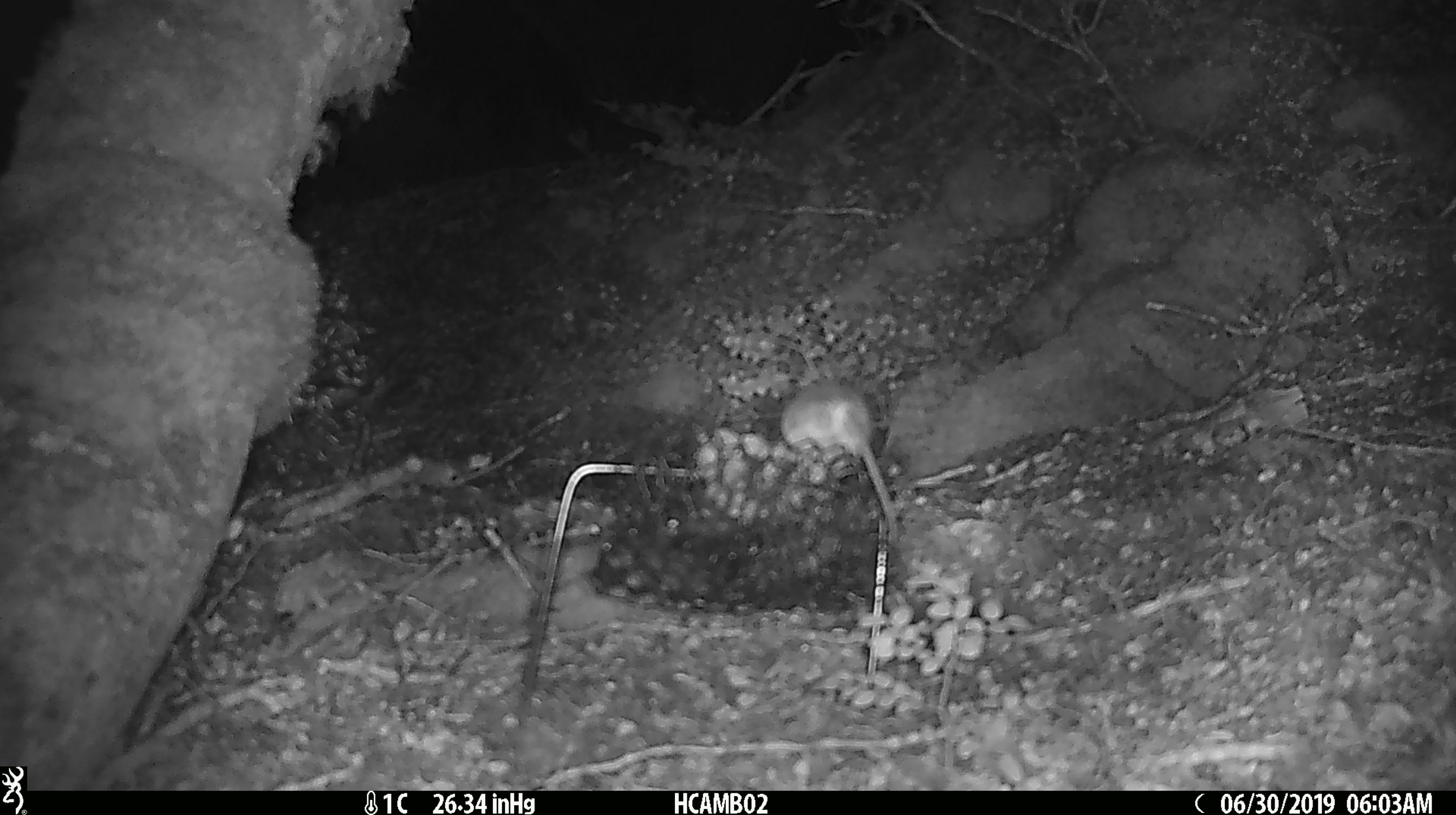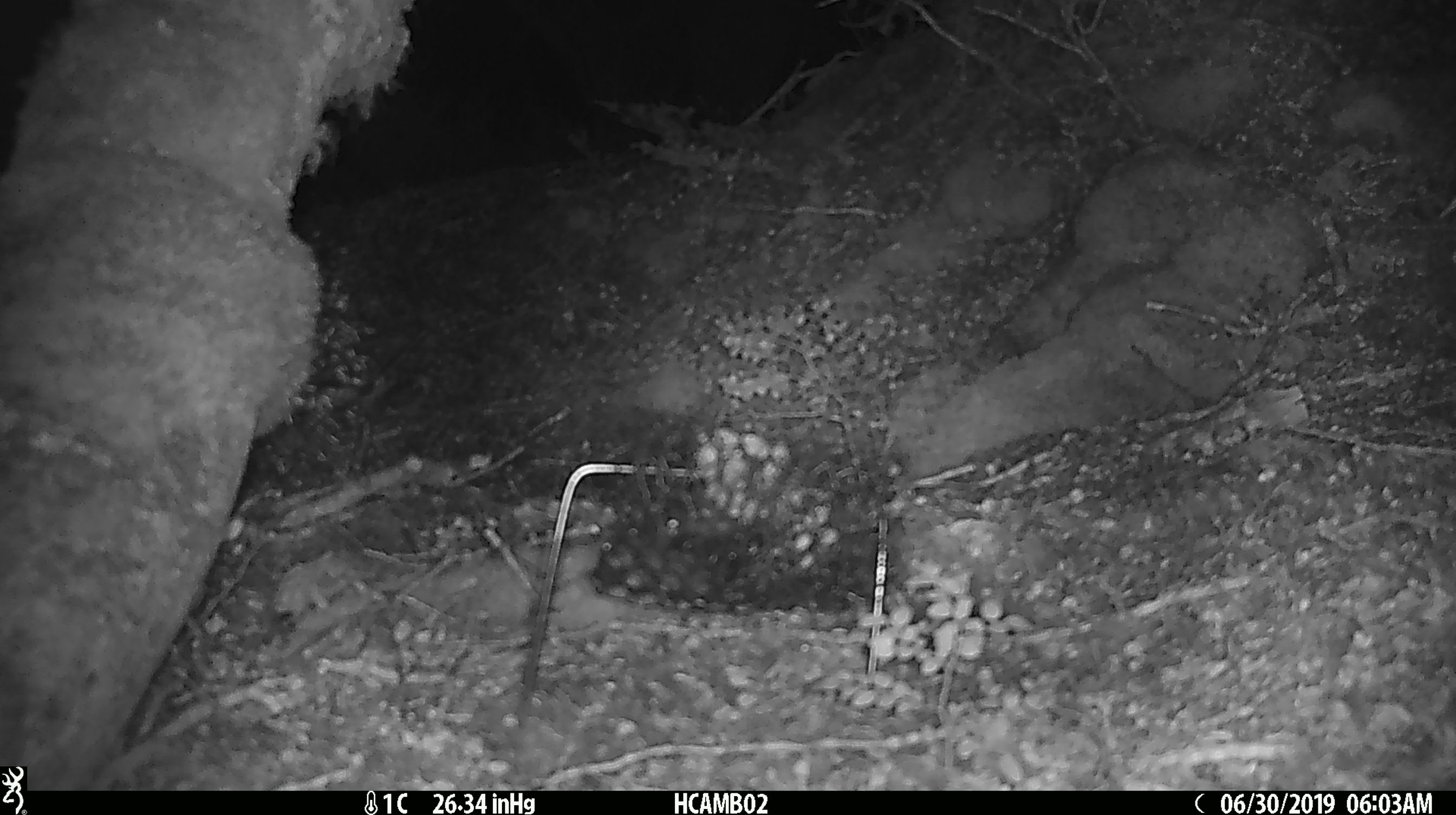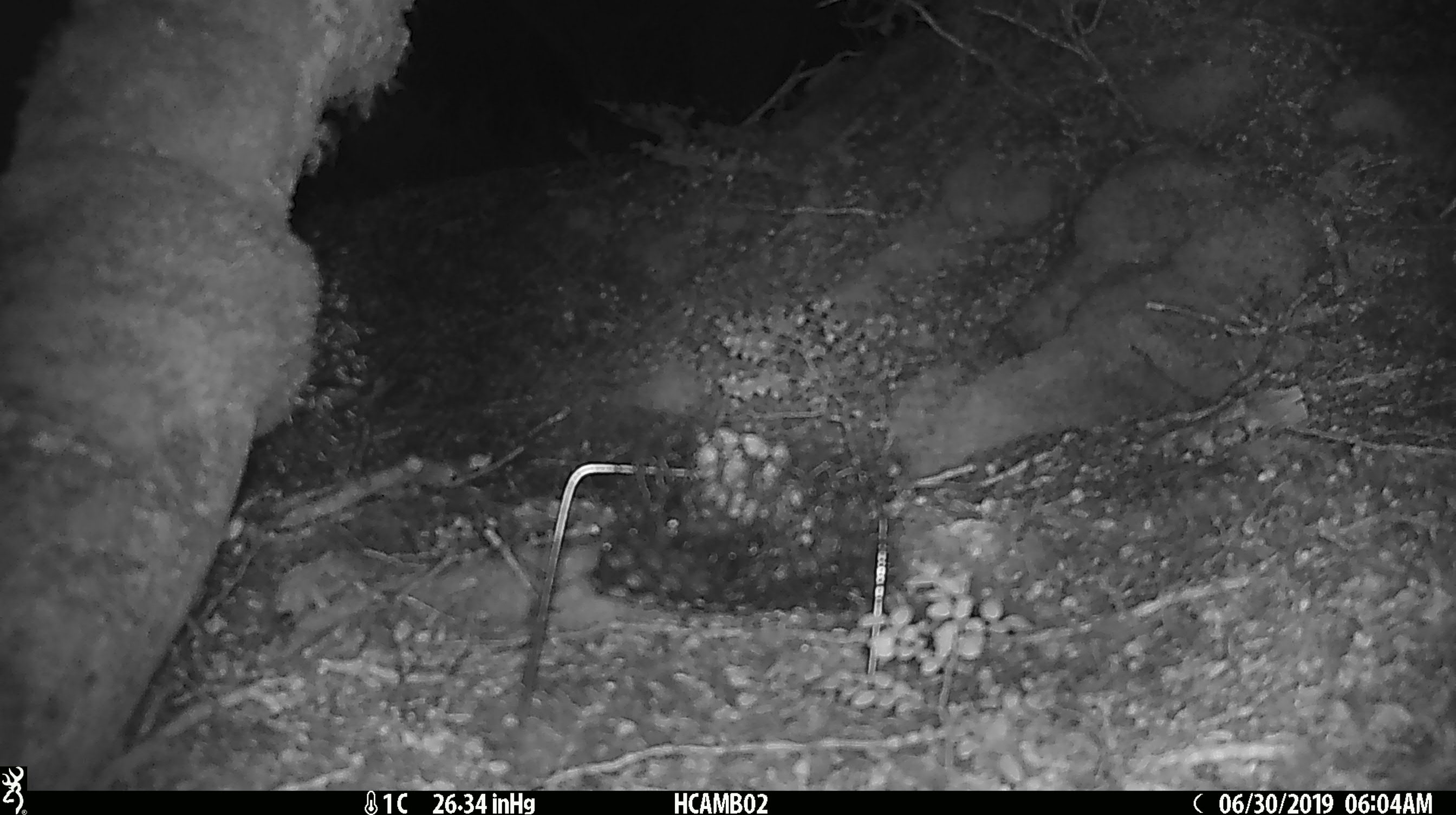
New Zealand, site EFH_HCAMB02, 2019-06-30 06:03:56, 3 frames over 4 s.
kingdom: Animalia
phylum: Chordata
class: Mammalia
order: Rodentia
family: Muridae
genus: Mus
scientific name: Mus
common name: mouse